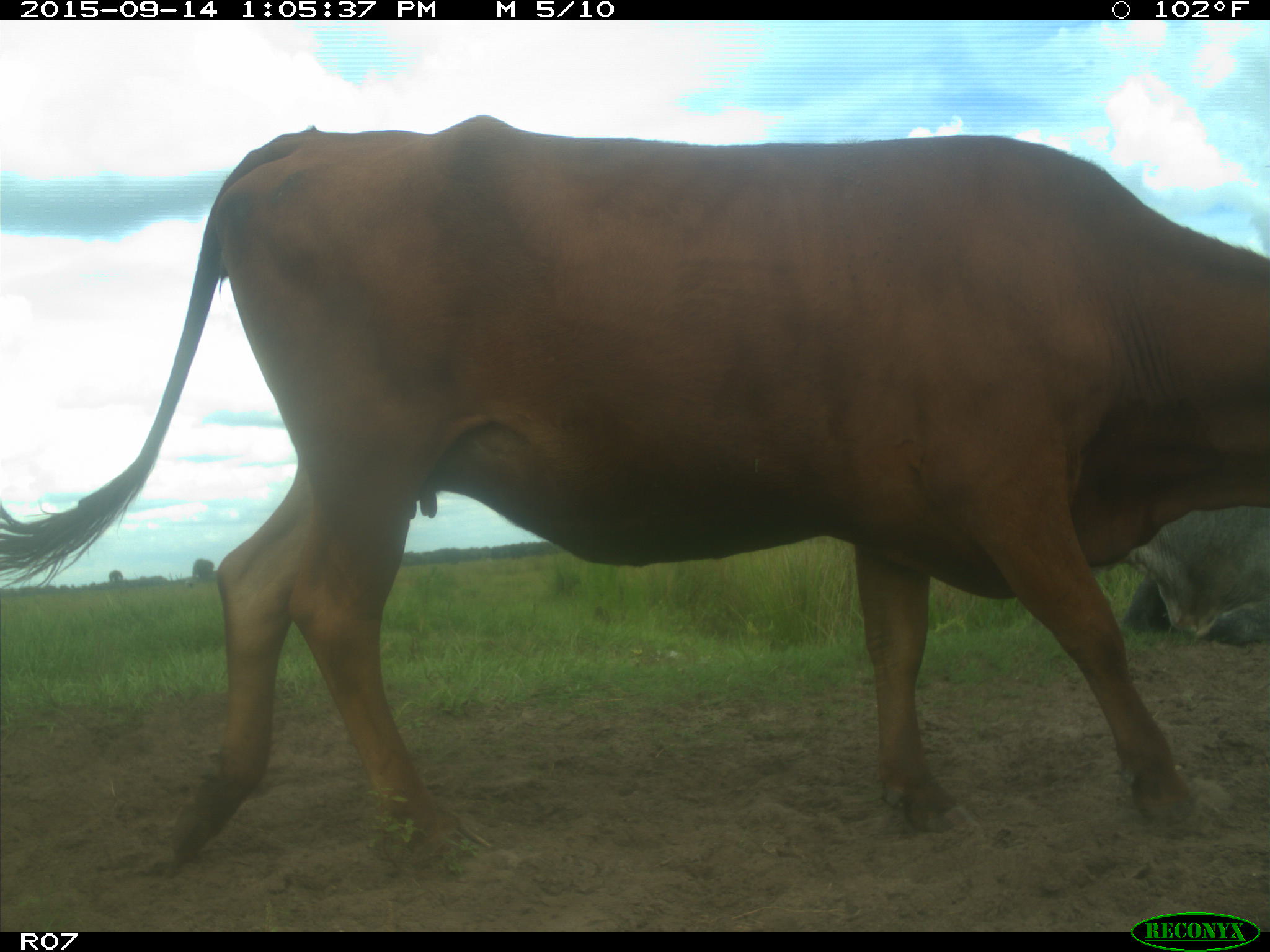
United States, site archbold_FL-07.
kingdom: Animalia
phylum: Chordata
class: Mammalia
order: Artiodactyla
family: Bovidae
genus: Bos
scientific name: Bos taurus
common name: domestic cow